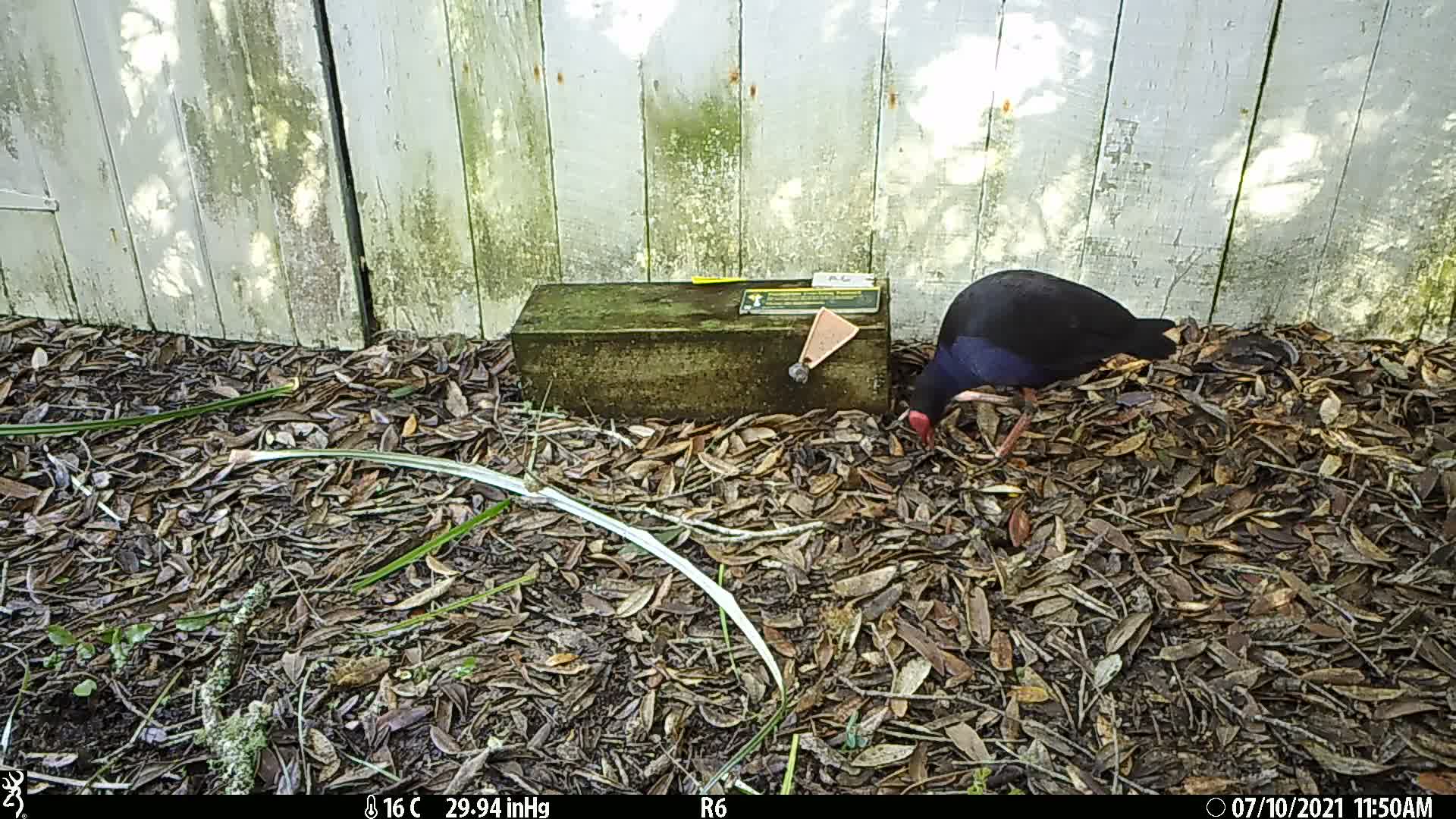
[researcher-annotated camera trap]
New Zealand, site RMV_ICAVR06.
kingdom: Animalia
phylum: Chordata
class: Aves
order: Gruiformes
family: Rallidae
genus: Porphyrio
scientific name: Porphyrio melanotus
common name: australasian swamphen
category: pukeko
Pukeko (australasian swamphen) (Porphyrio melanotus).